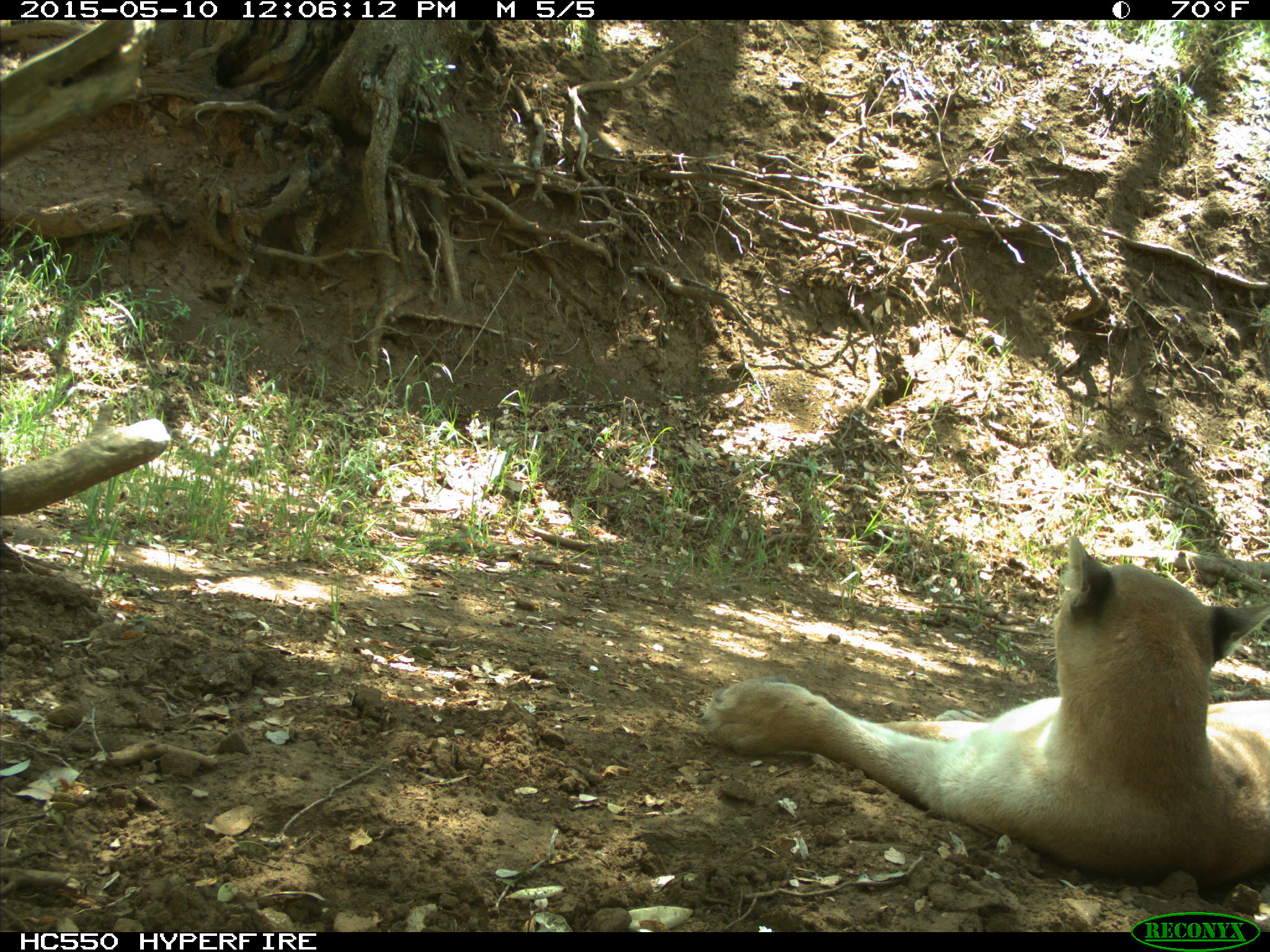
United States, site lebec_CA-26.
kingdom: Animalia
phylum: Chordata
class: Mammalia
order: Carnivora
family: Felidae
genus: Puma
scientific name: Puma concolor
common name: mountain lion